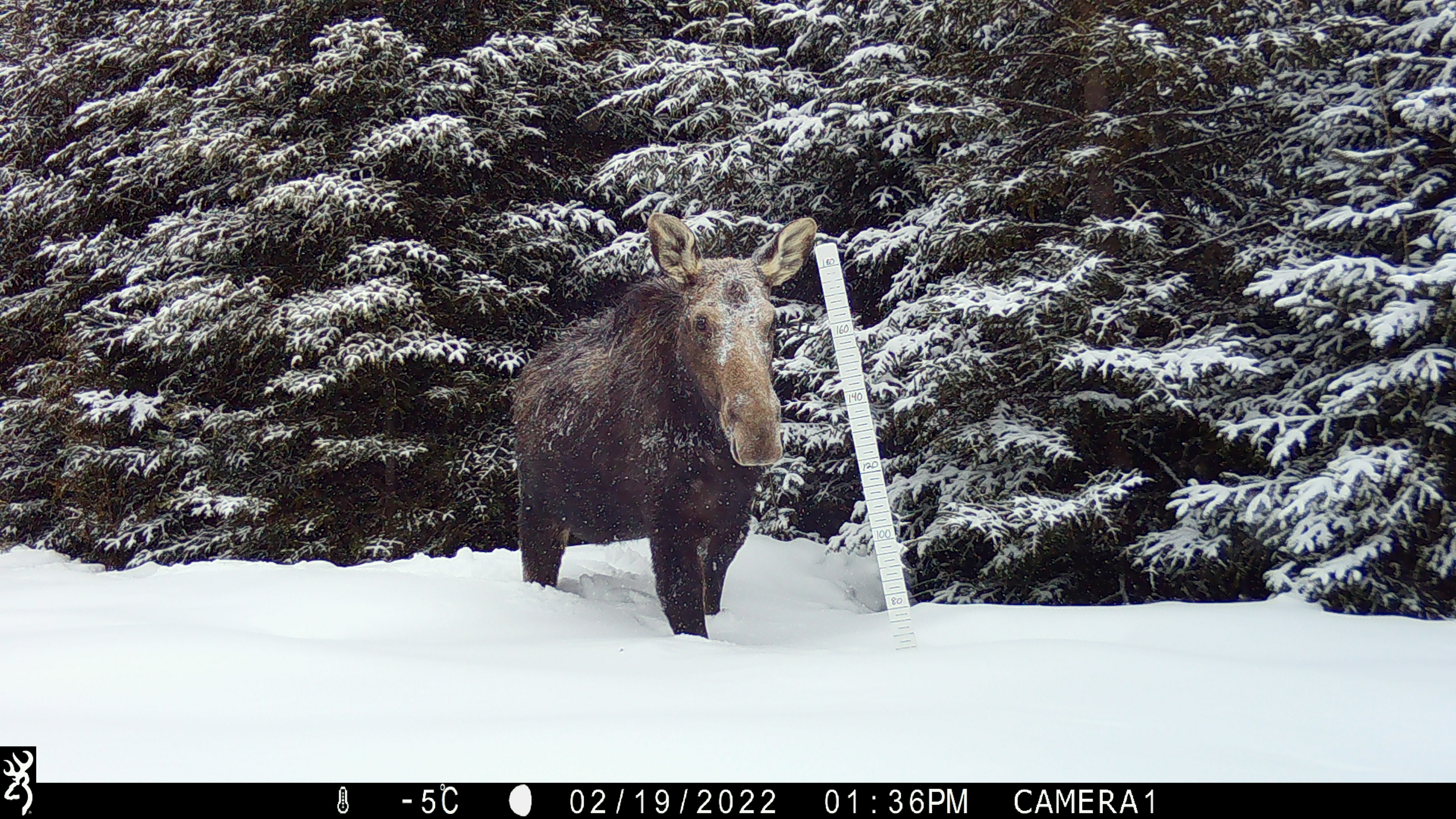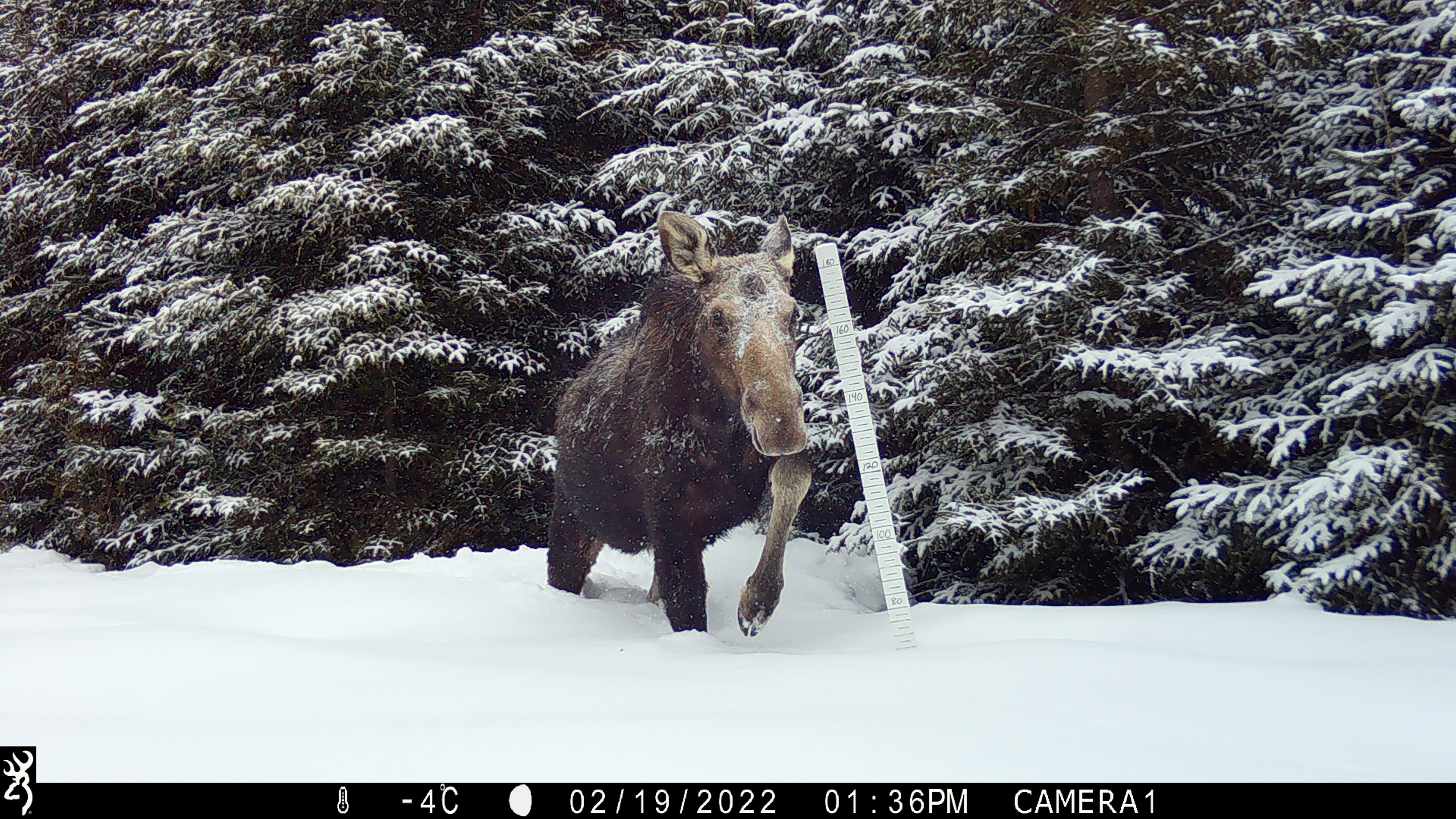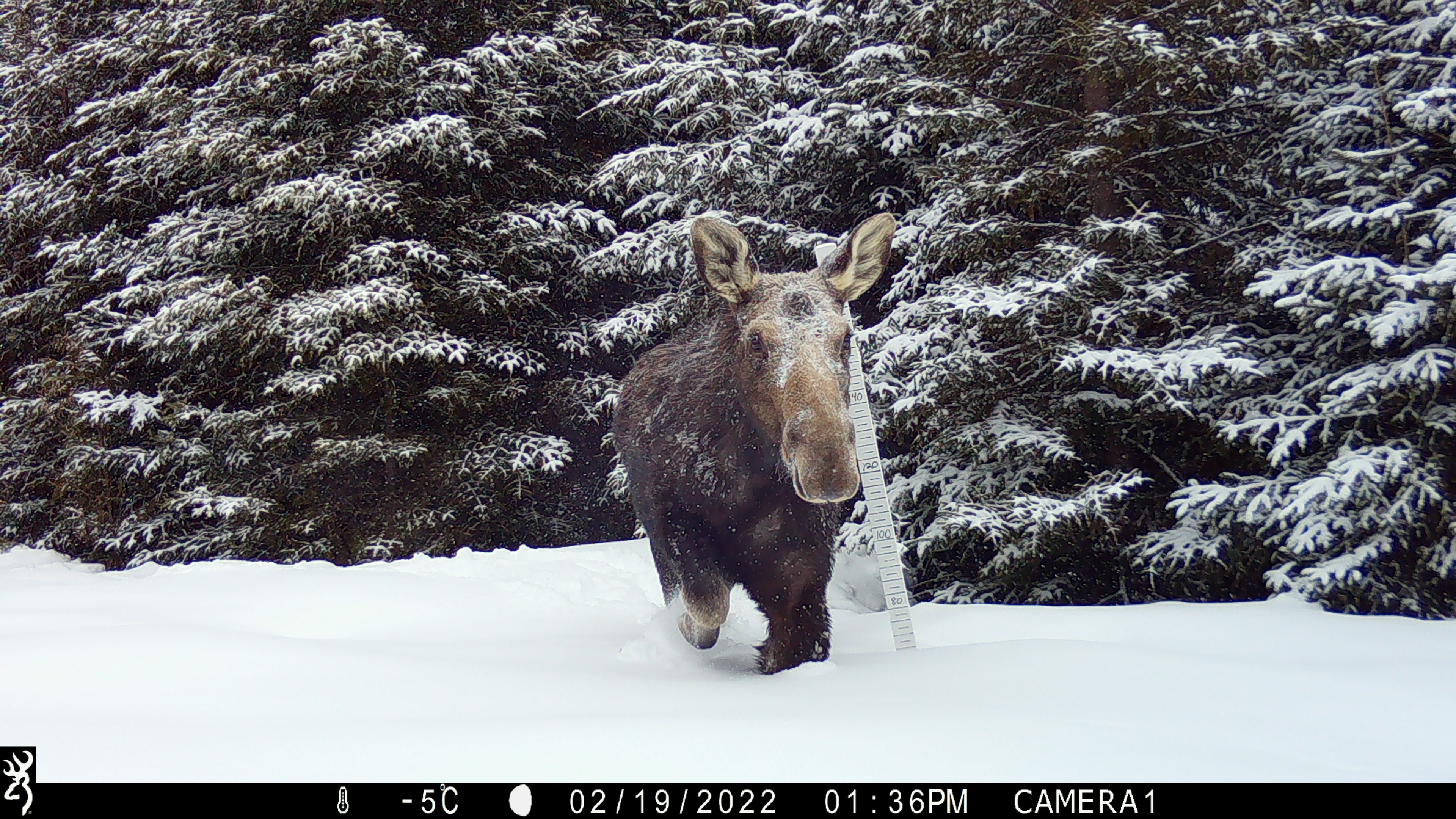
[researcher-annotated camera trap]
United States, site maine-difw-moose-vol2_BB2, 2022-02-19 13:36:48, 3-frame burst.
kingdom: Animalia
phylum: Chordata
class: Mammalia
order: Artiodactyla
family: Cervidae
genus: Alces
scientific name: Alces alces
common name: moose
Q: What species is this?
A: Moose (Alces alces).